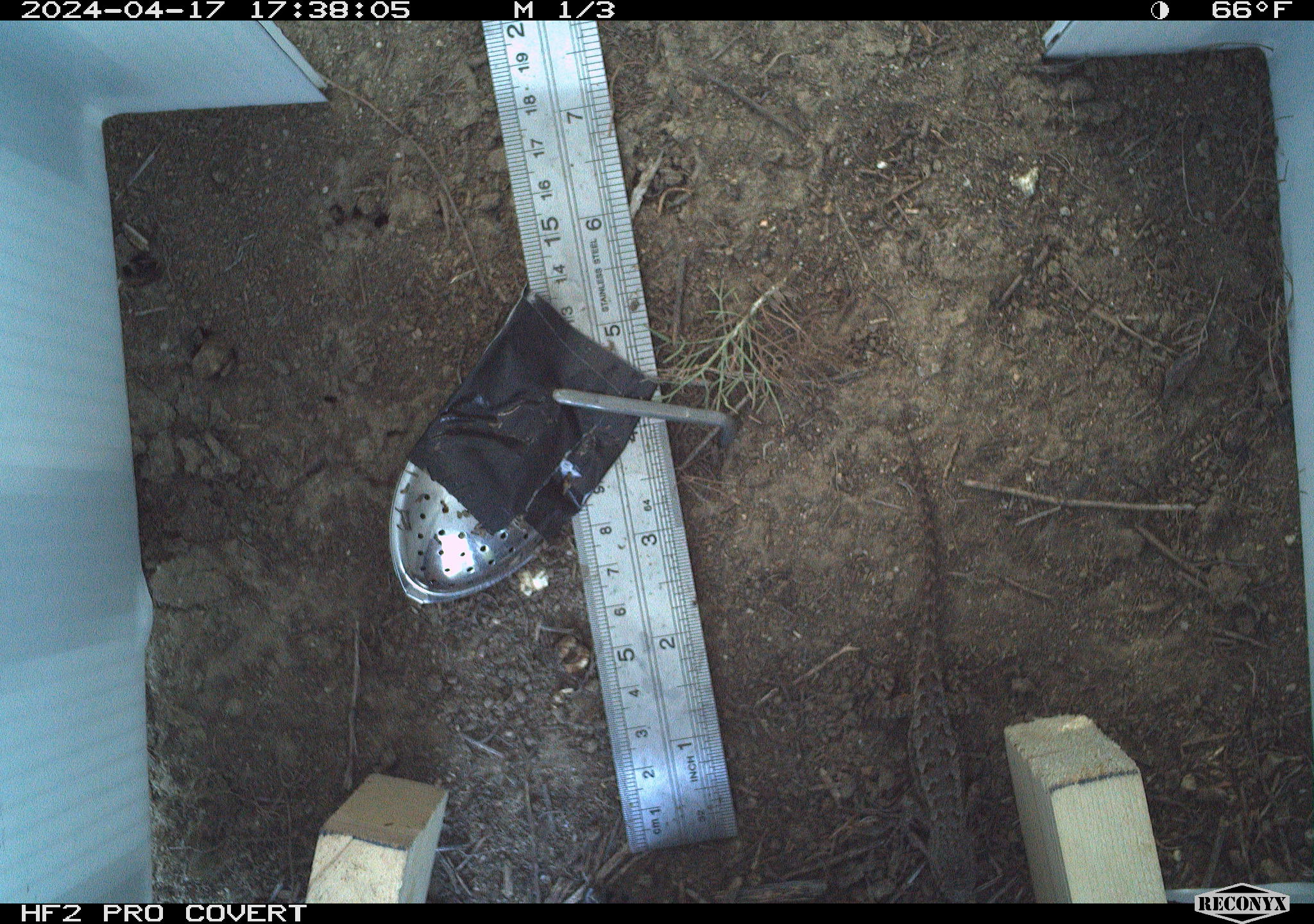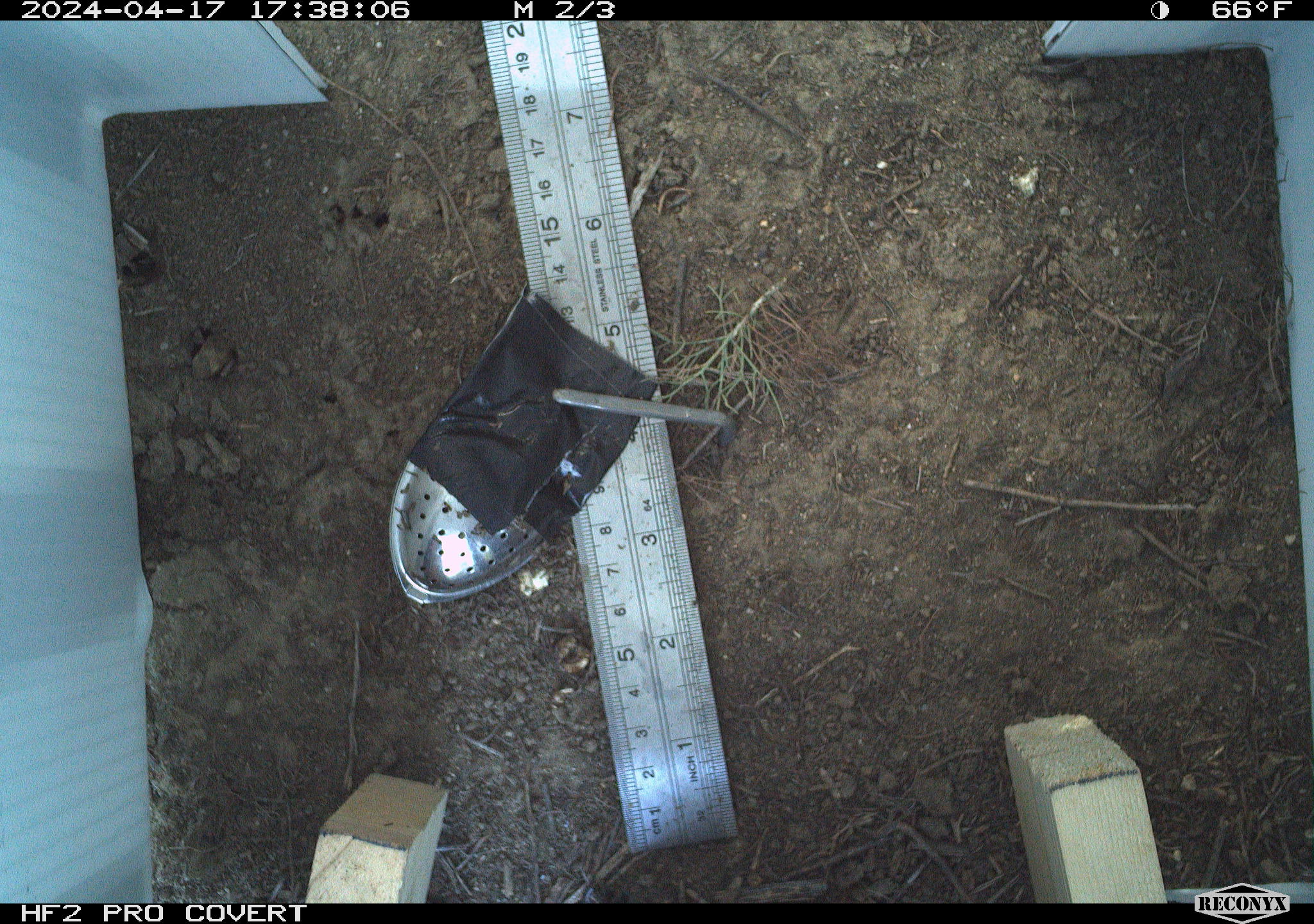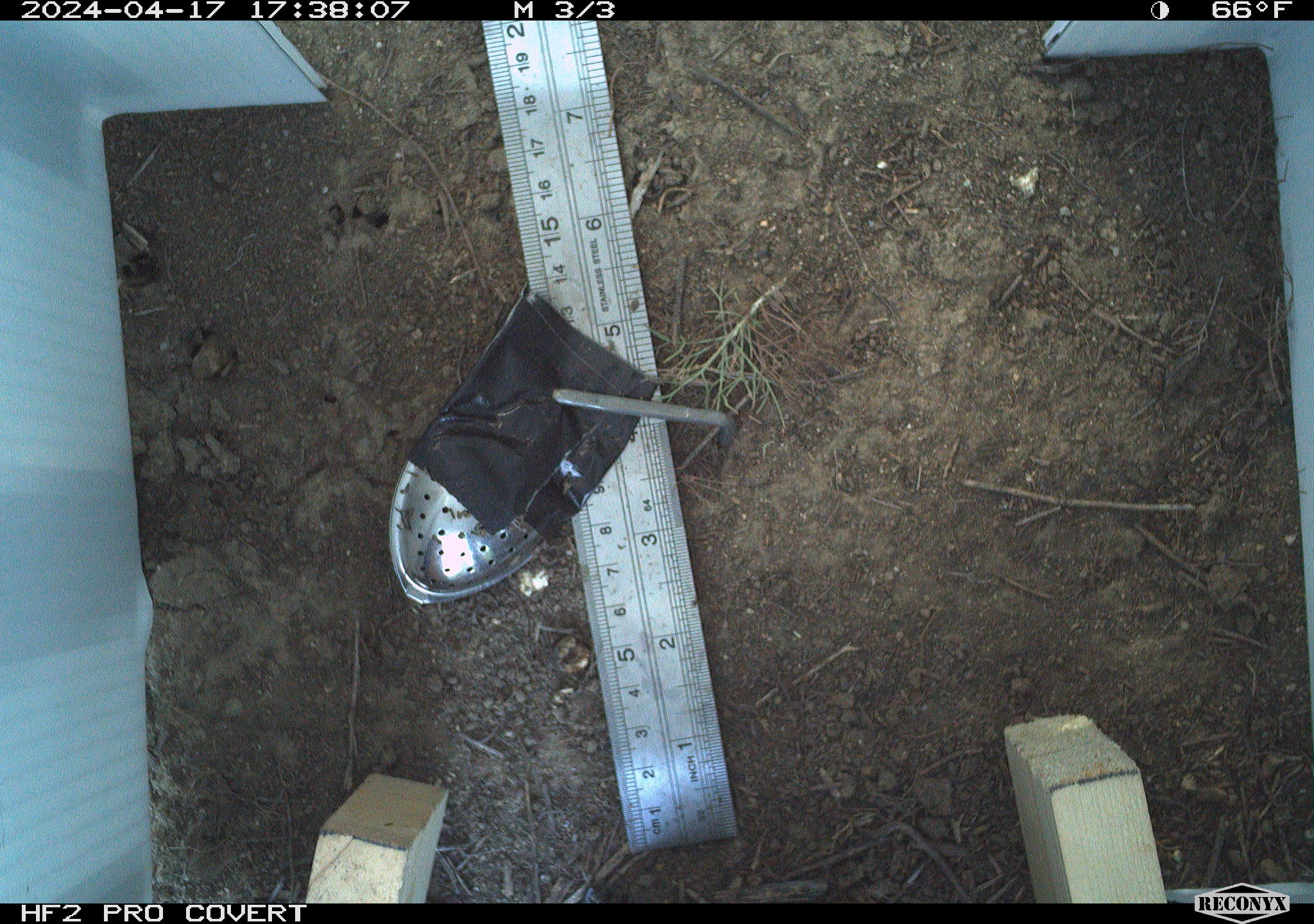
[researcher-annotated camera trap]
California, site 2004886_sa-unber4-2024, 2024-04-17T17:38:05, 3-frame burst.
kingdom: Animalia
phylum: Chordata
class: Reptilia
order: Squamata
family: Phrynosomatidae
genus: Sceloporus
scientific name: Sceloporus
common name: spiny lizards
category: sceloporus species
Sceloporus species (spiny lizards) (Sceloporus).